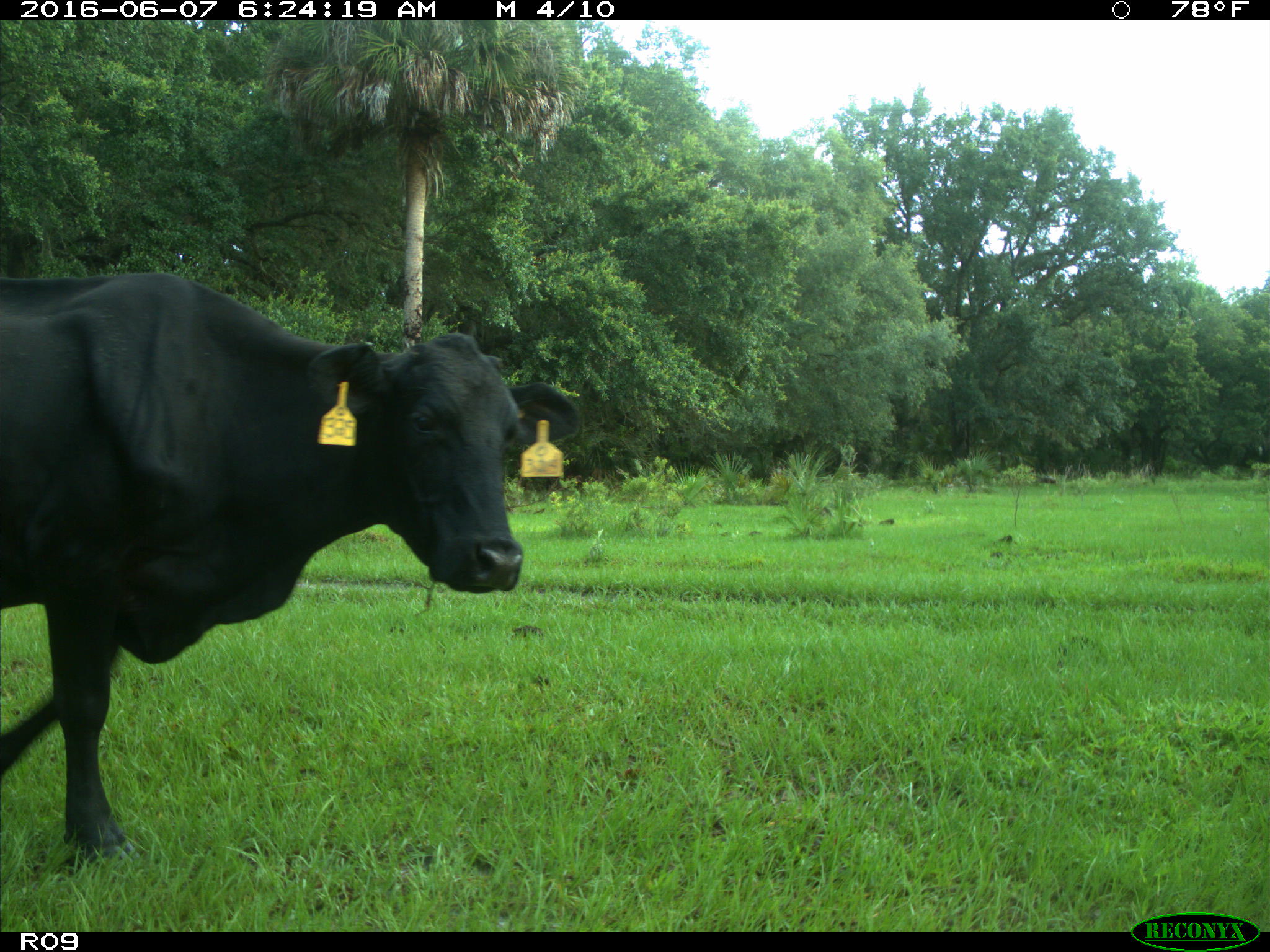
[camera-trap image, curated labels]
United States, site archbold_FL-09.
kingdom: Animalia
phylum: Chordata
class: Mammalia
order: Artiodactyla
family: Bovidae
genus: Bos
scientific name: Bos taurus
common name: domestic cow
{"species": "Bos taurus (domestic cow)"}